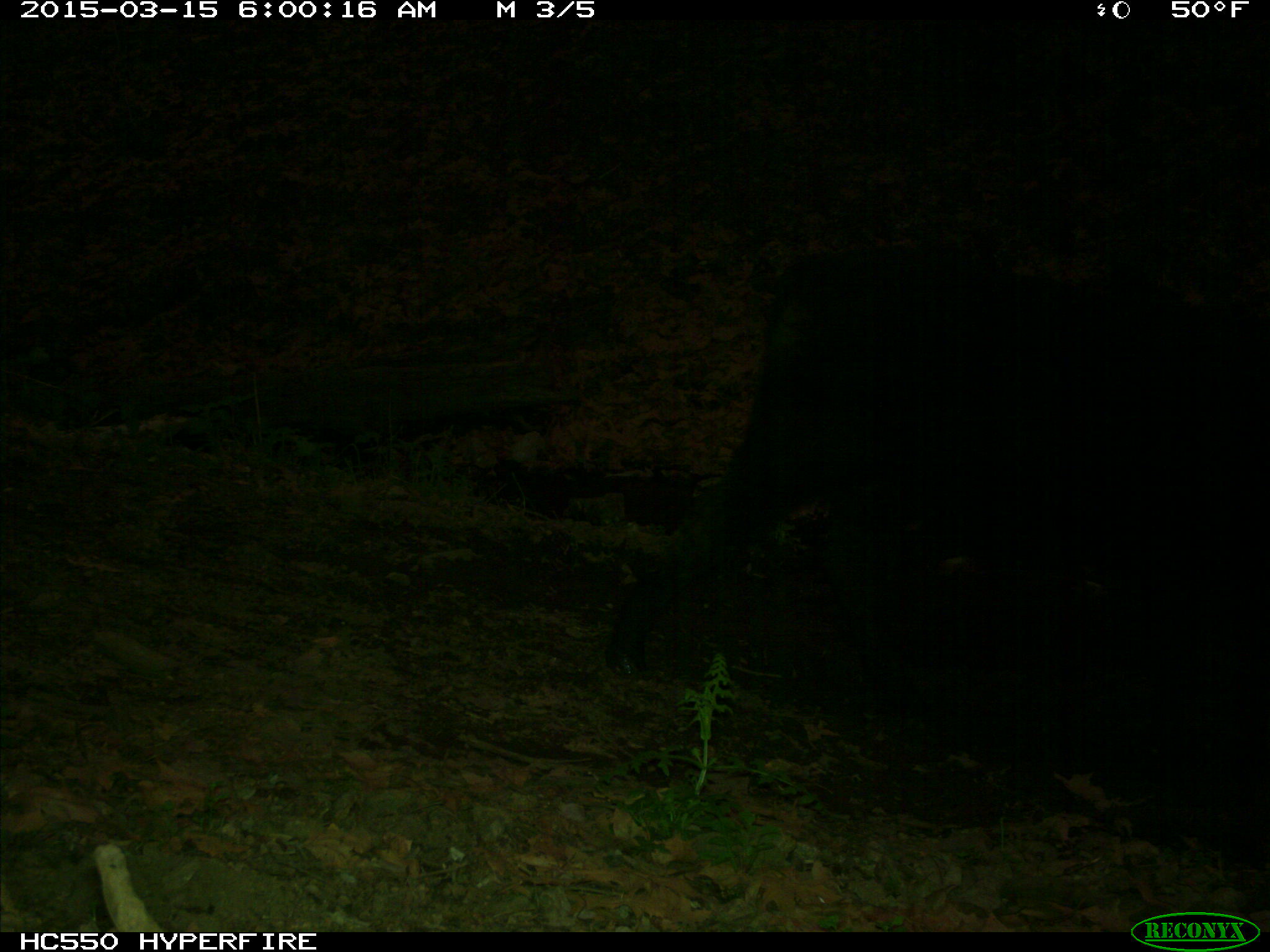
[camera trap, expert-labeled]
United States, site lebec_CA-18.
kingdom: Animalia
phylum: Chordata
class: Mammalia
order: Artiodactyla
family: Bovidae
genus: Bos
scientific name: Bos taurus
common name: domestic cow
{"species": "Bos taurus (domestic cow)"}